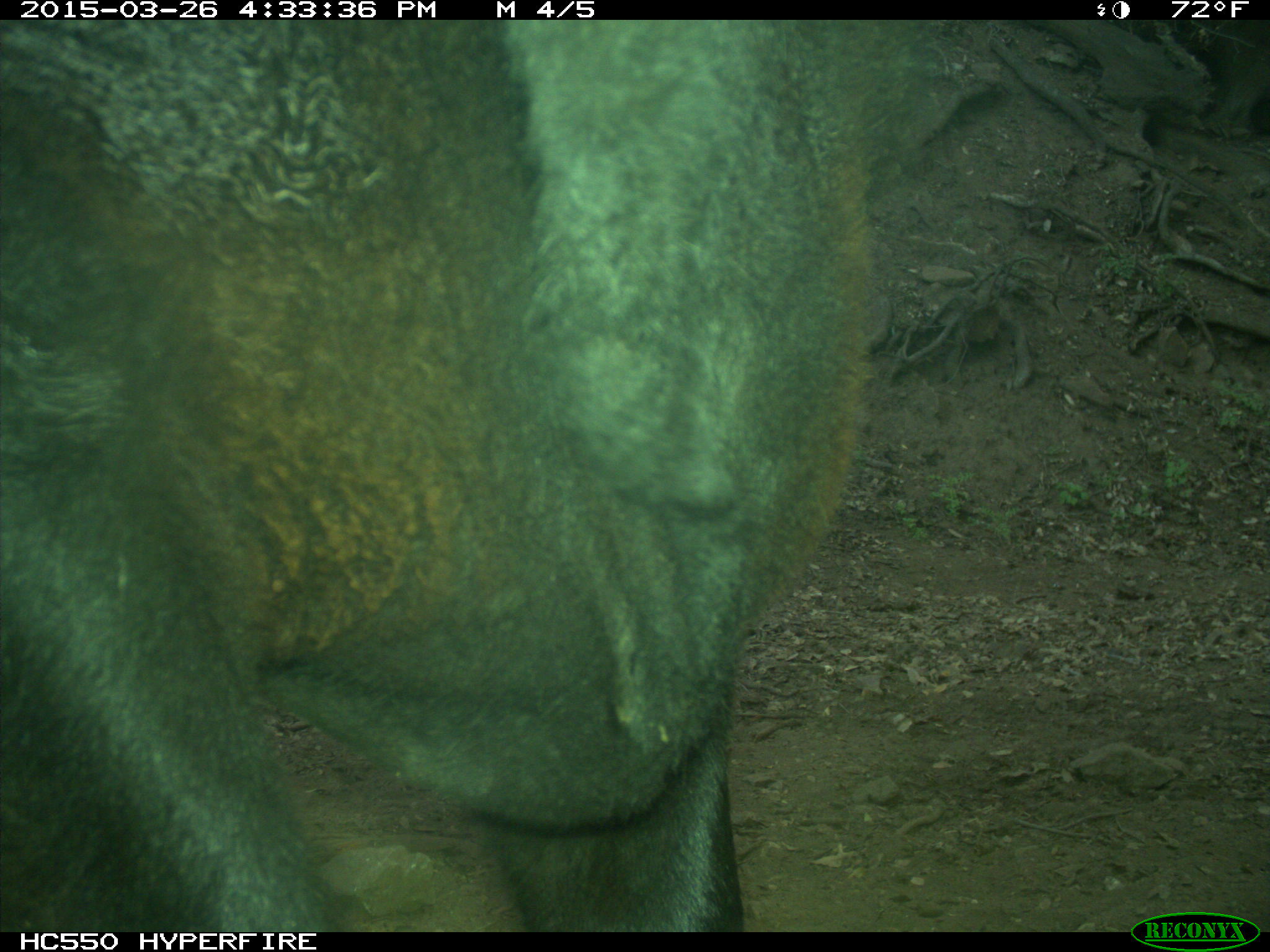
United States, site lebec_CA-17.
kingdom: Animalia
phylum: Chordata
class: Mammalia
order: Artiodactyla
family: Bovidae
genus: Bos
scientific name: Bos taurus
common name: domestic cow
Bos taurus (domestic cow).